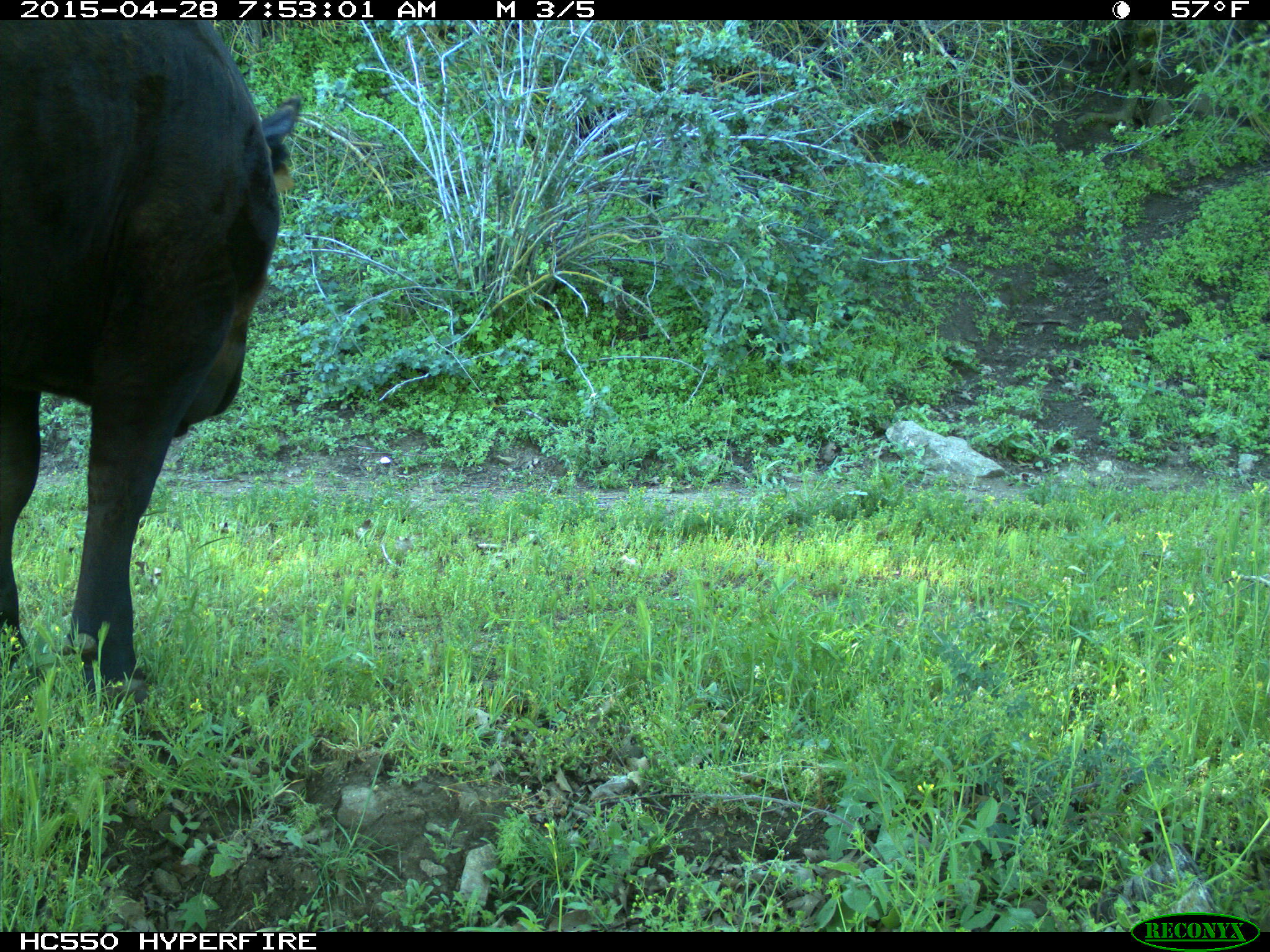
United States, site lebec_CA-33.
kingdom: Animalia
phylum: Chordata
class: Mammalia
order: Artiodactyla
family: Bovidae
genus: Bos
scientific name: Bos taurus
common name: domestic cow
Bos taurus (domestic cow).